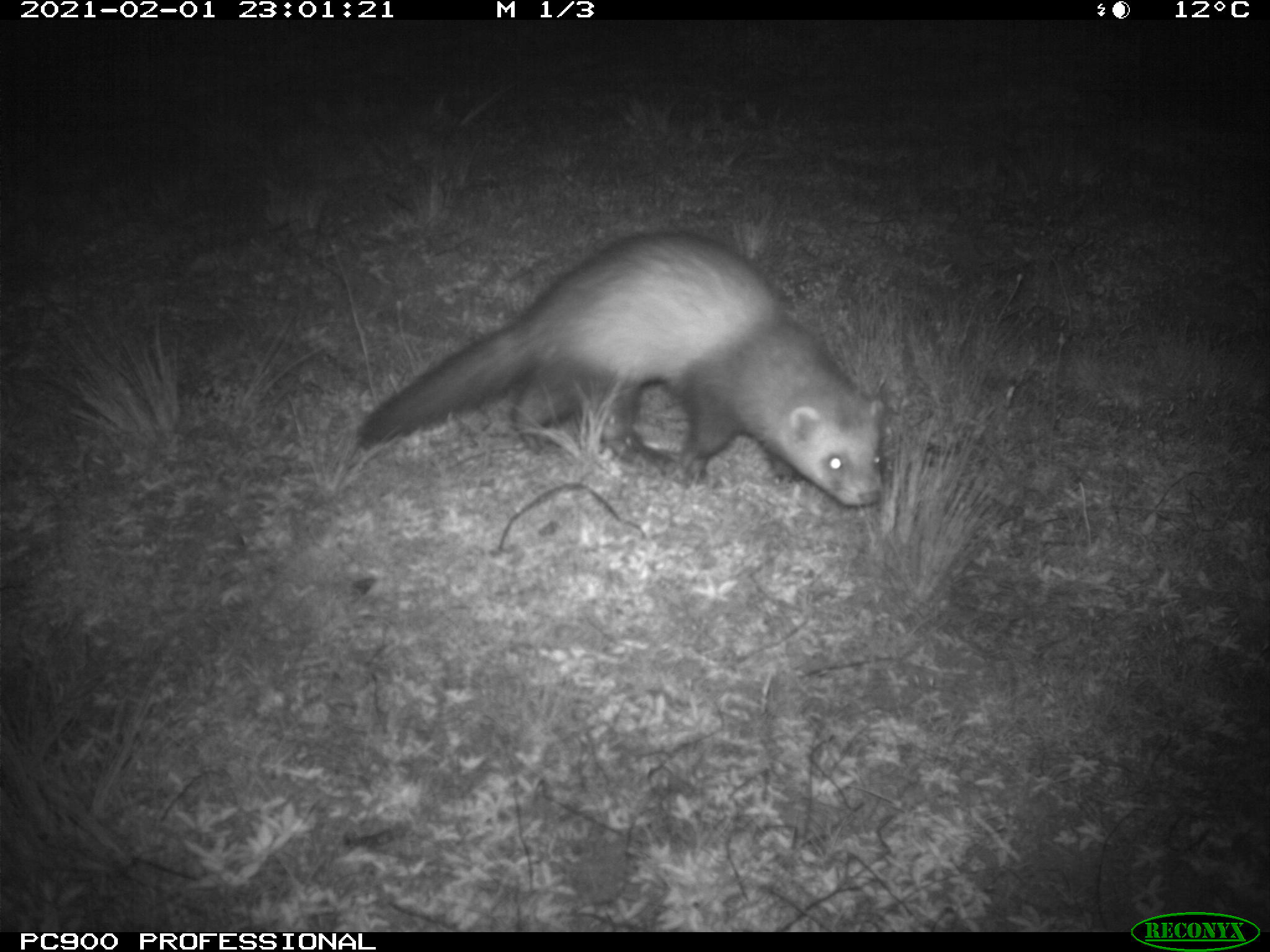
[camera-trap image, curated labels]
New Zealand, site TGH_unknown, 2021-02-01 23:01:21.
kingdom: Animalia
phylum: Chordata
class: Mammalia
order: Carnivora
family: Mustelidae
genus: Mustela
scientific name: Mustela furo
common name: ferret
Ferret (Mustela furo).